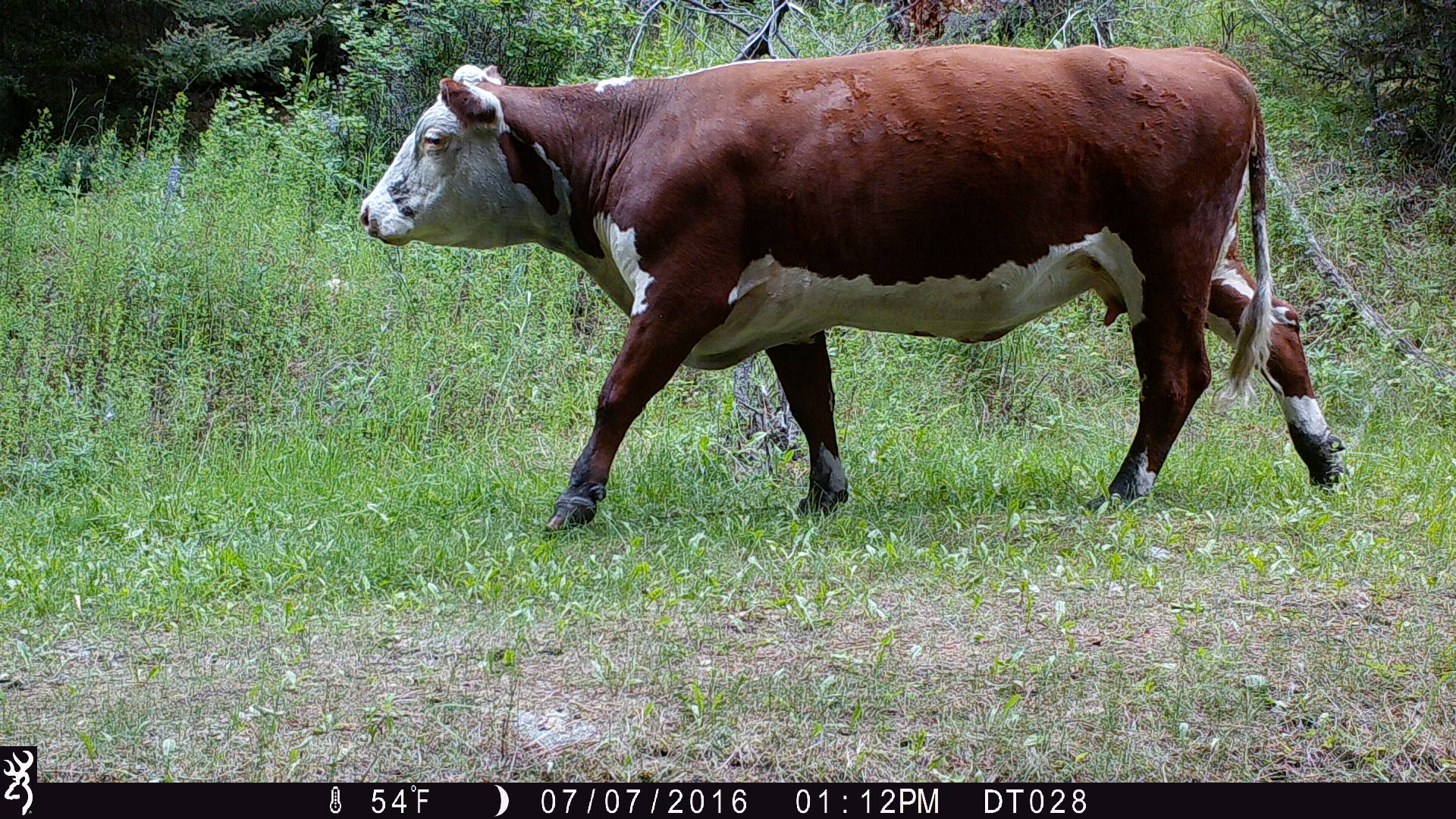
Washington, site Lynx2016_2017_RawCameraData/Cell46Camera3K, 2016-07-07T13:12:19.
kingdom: Animalia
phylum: Chordata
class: Mammalia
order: Artiodactyla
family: Bovidae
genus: Bos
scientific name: Bos taurus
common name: domestic cattle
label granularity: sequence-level